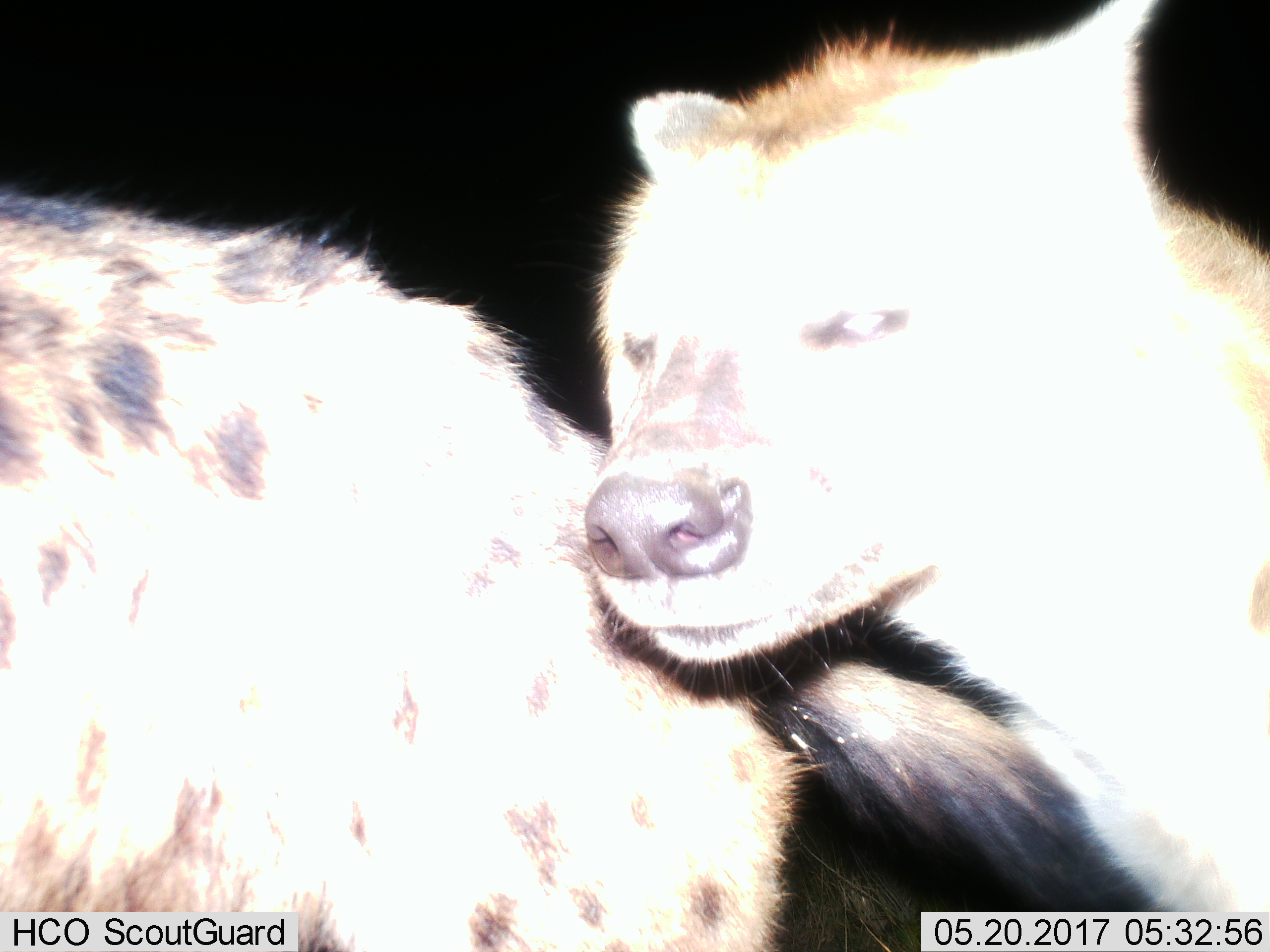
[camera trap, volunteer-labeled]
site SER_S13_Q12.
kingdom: Animalia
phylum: Chordata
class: Mammalia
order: Carnivora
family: Hyaenidae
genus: Crocuta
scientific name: Crocuta crocuta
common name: spotted hyena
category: hyenaspotted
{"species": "hyenaspotted (spotted hyena) (Crocuta crocuta)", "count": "2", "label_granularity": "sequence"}